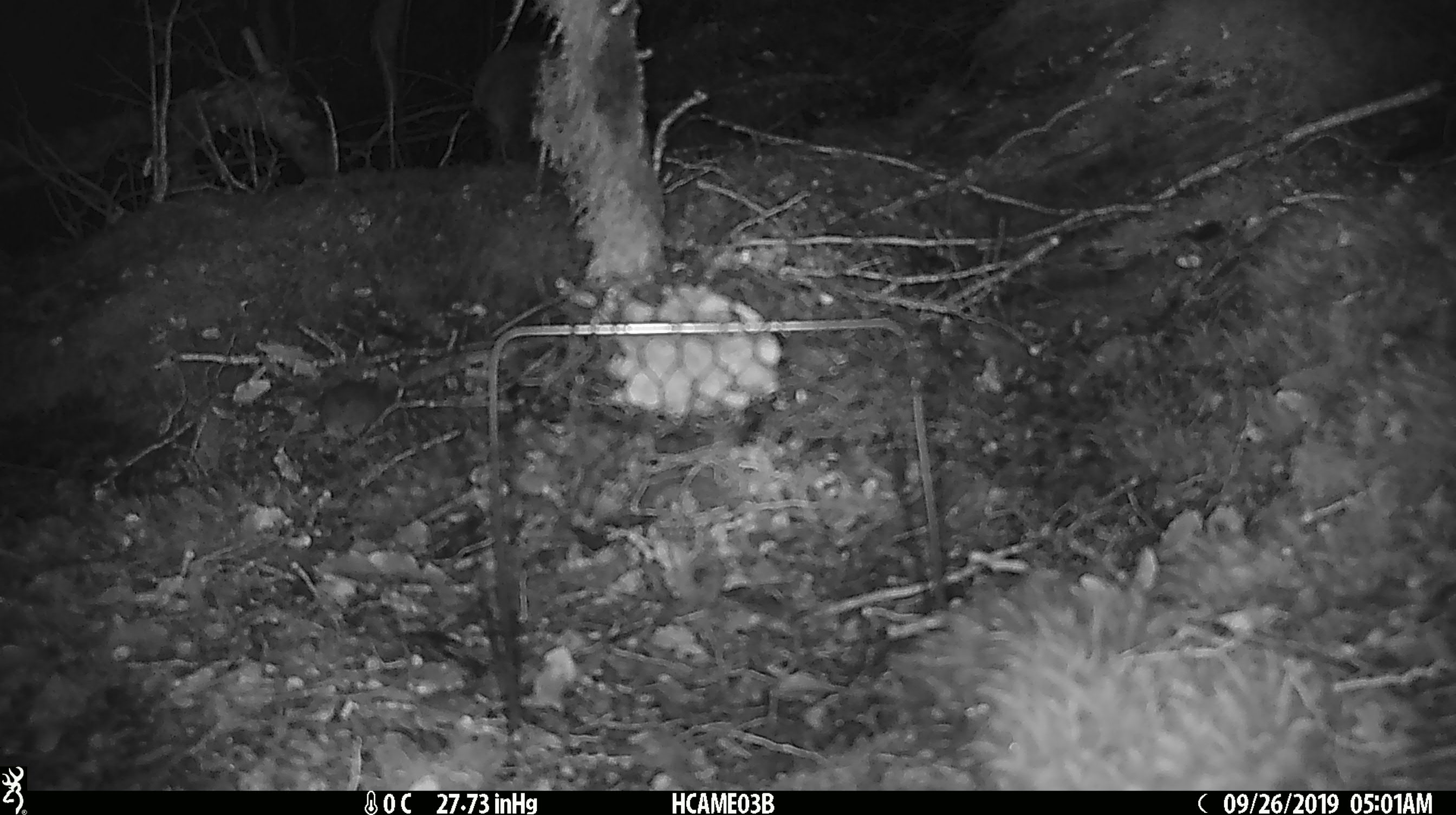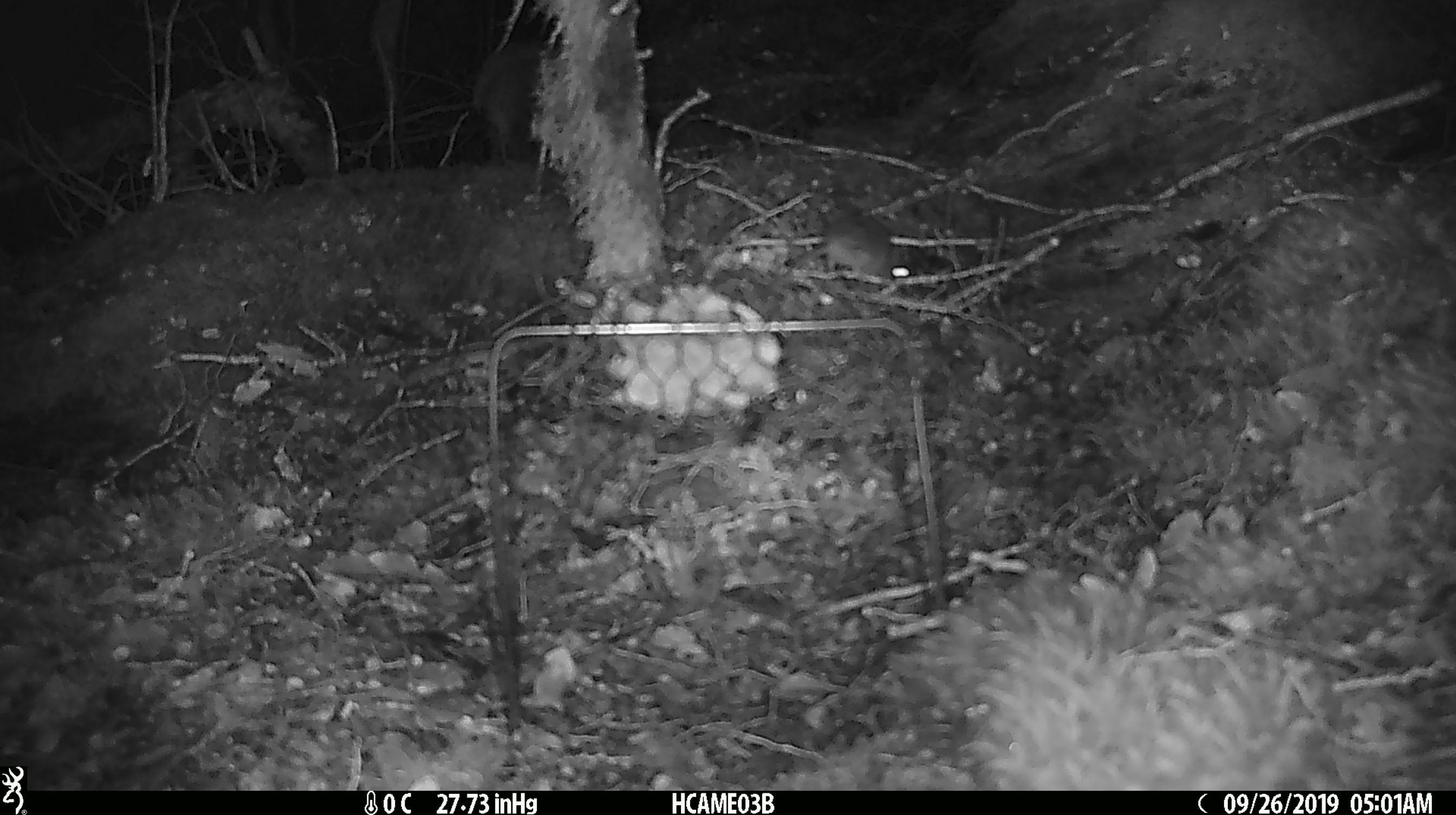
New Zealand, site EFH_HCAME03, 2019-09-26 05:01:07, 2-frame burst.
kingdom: Animalia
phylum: Chordata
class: Mammalia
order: Rodentia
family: Muridae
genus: Mus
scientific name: Mus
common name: mouse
Mouse (Mus).